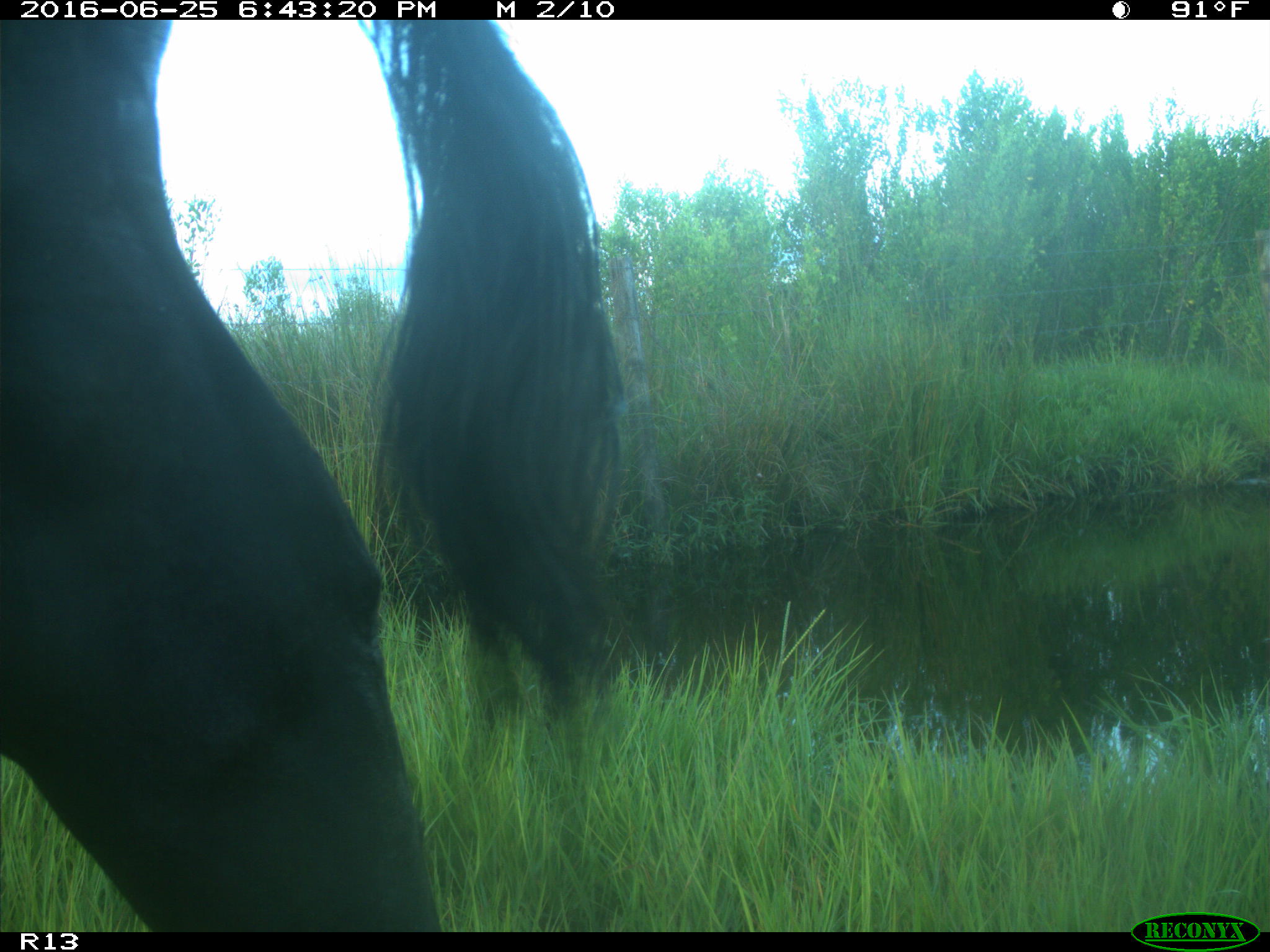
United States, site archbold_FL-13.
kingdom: Animalia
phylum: Chordata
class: Mammalia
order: Artiodactyla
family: Bovidae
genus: Bos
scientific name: Bos taurus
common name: domestic cow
Bos taurus (domestic cow).